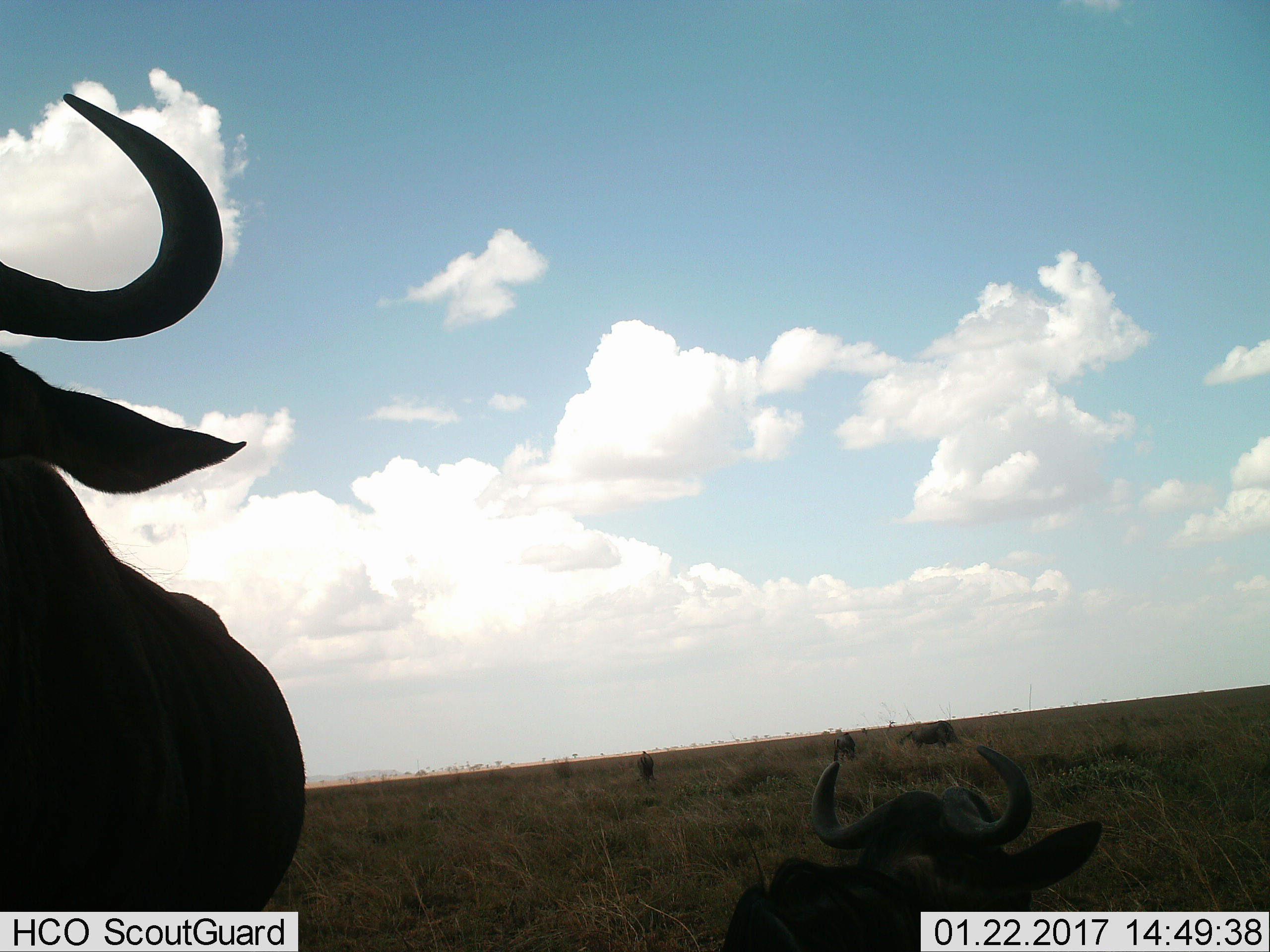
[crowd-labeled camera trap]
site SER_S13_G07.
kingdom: Animalia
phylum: Chordata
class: Mammalia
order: Artiodactyla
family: Bovidae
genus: Connochaetes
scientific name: Connochaetes taurinus taurinus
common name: blue wildebeest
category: wildebeestblue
Wildebeestblue (blue wildebeest) (Connochaetes taurinus taurinus), count 5. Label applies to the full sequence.